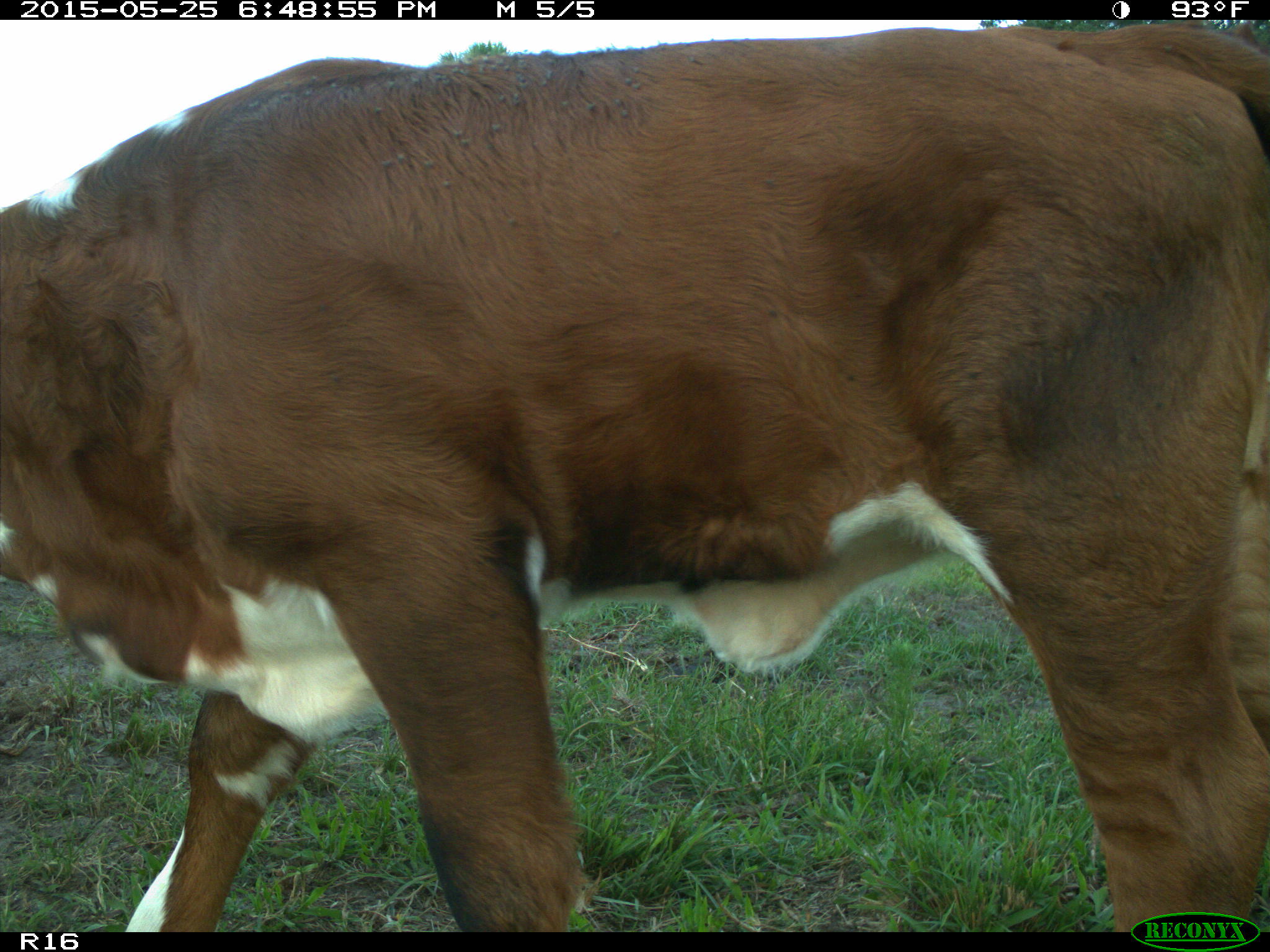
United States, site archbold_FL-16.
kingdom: Animalia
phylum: Chordata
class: Mammalia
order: Artiodactyla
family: Bovidae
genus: Bos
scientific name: Bos taurus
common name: domestic cow